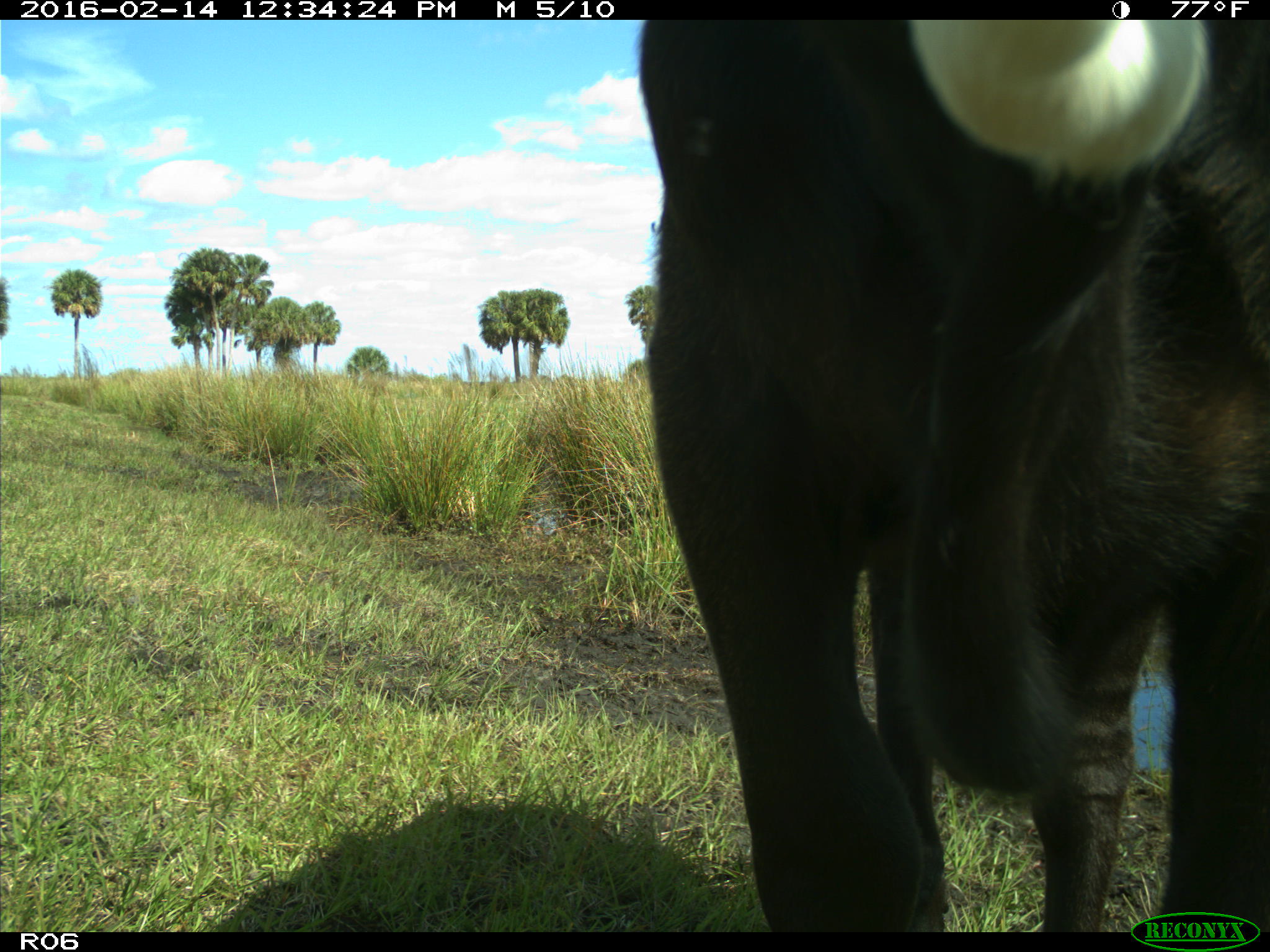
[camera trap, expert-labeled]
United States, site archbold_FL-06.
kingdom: Animalia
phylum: Chordata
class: Mammalia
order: Artiodactyla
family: Bovidae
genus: Bos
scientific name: Bos taurus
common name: domestic cow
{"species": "Bos taurus (domestic cow)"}